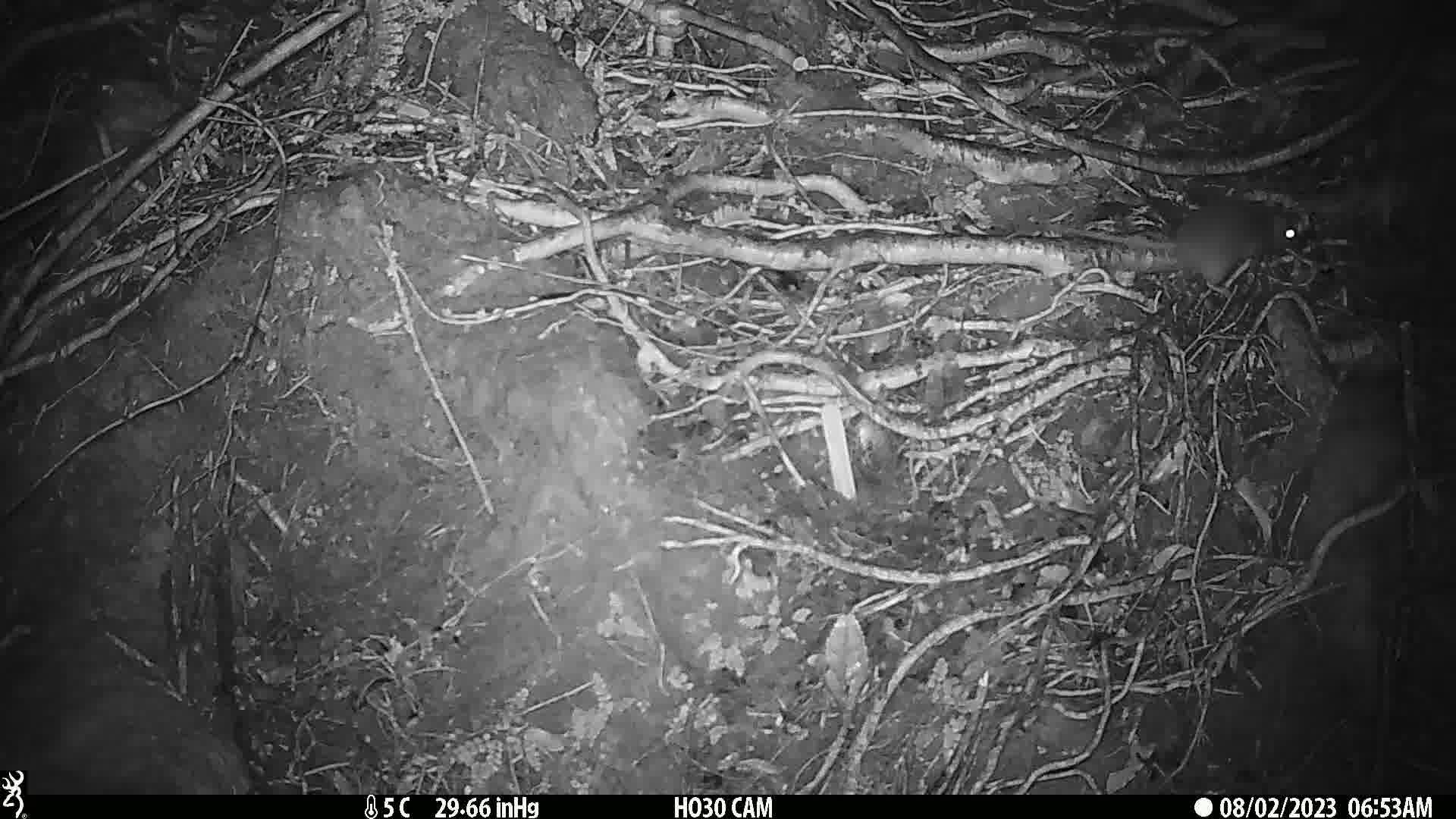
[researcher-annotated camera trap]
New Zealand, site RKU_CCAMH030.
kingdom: Animalia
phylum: Chordata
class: Mammalia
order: Rodentia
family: Muridae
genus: Rattus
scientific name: Rattus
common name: rat